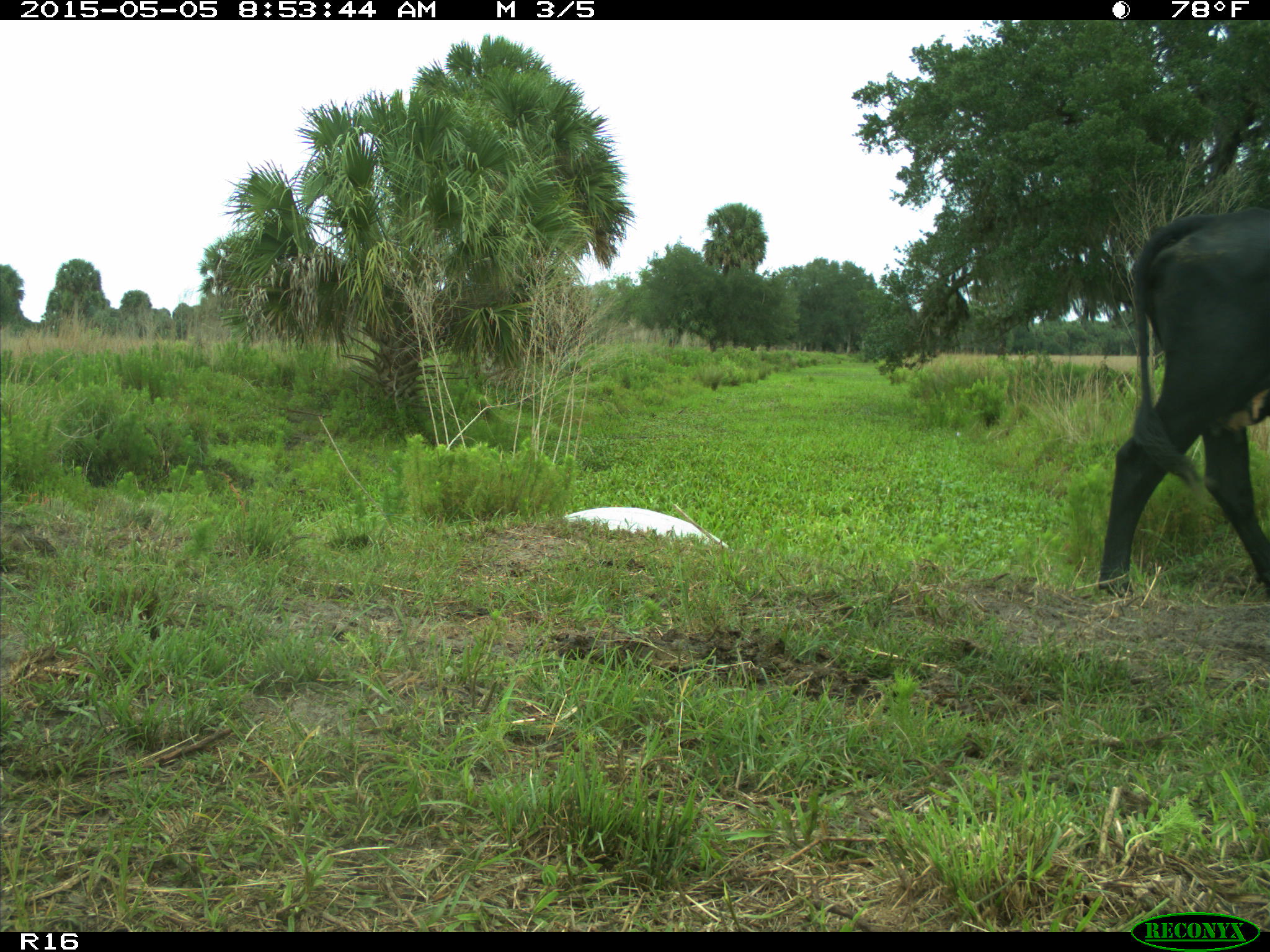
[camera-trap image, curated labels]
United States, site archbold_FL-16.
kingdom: Animalia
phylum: Chordata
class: Mammalia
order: Artiodactyla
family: Bovidae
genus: Bos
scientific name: Bos taurus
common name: domestic cow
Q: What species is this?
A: Bos taurus (domestic cow).